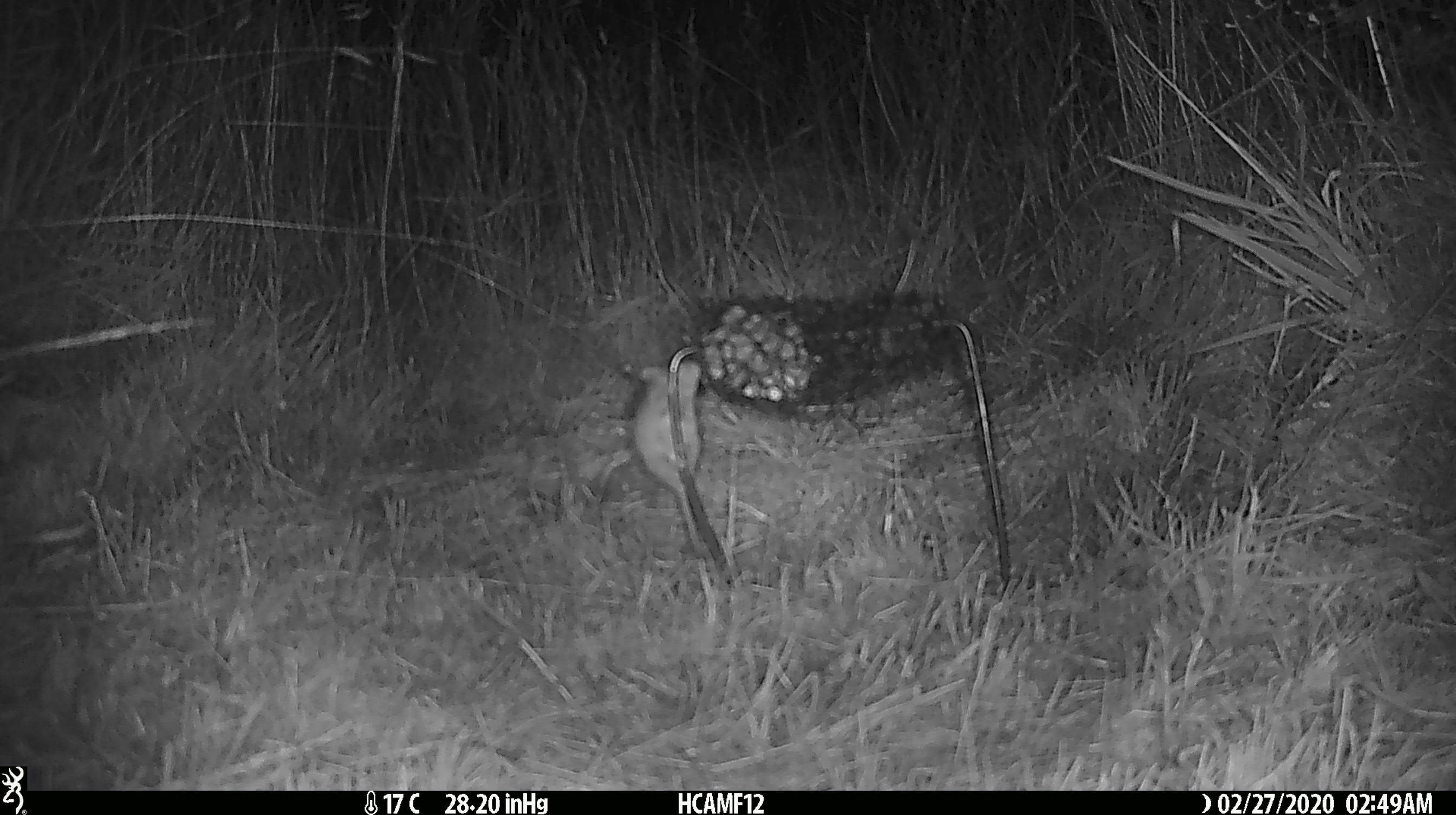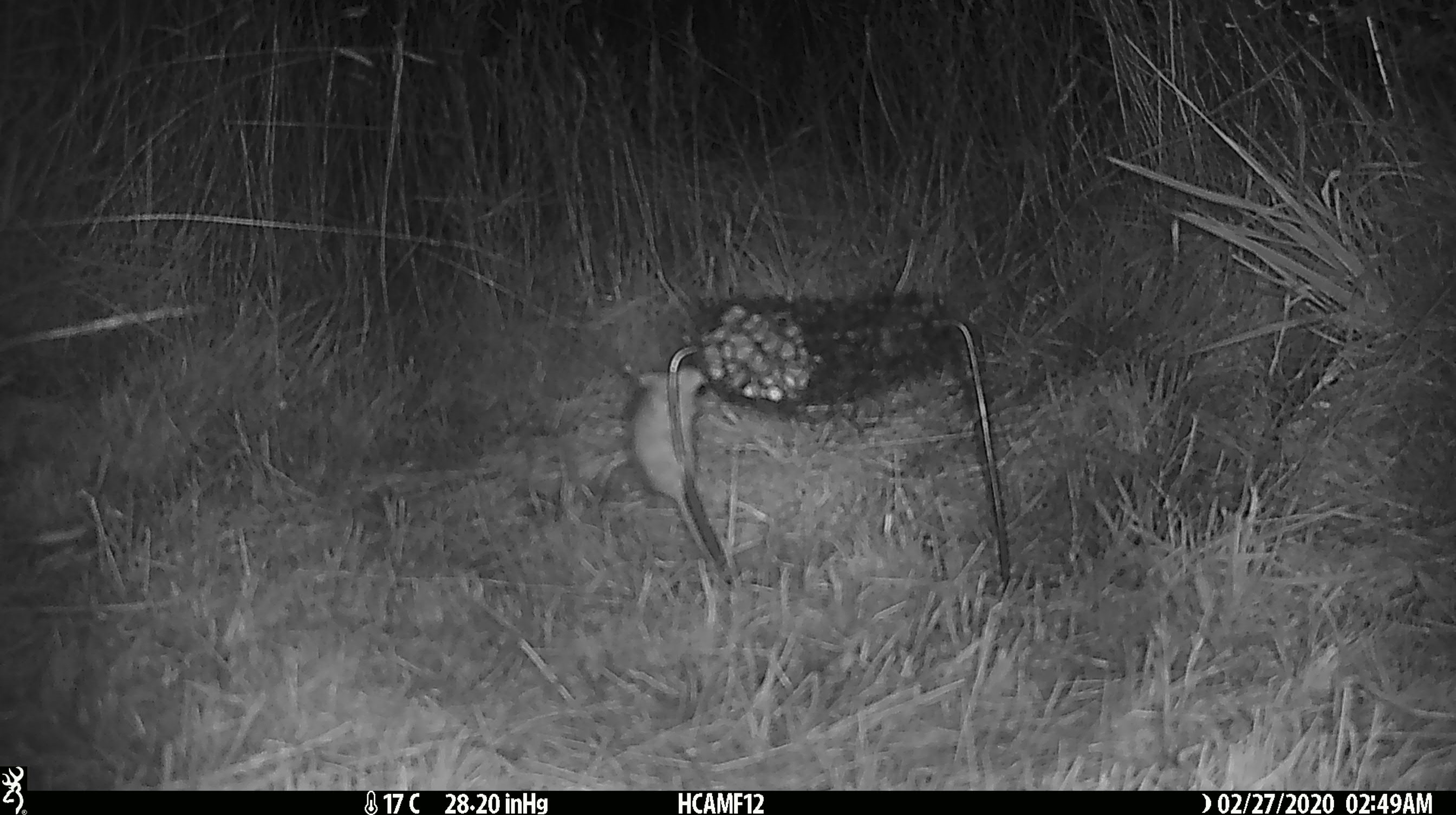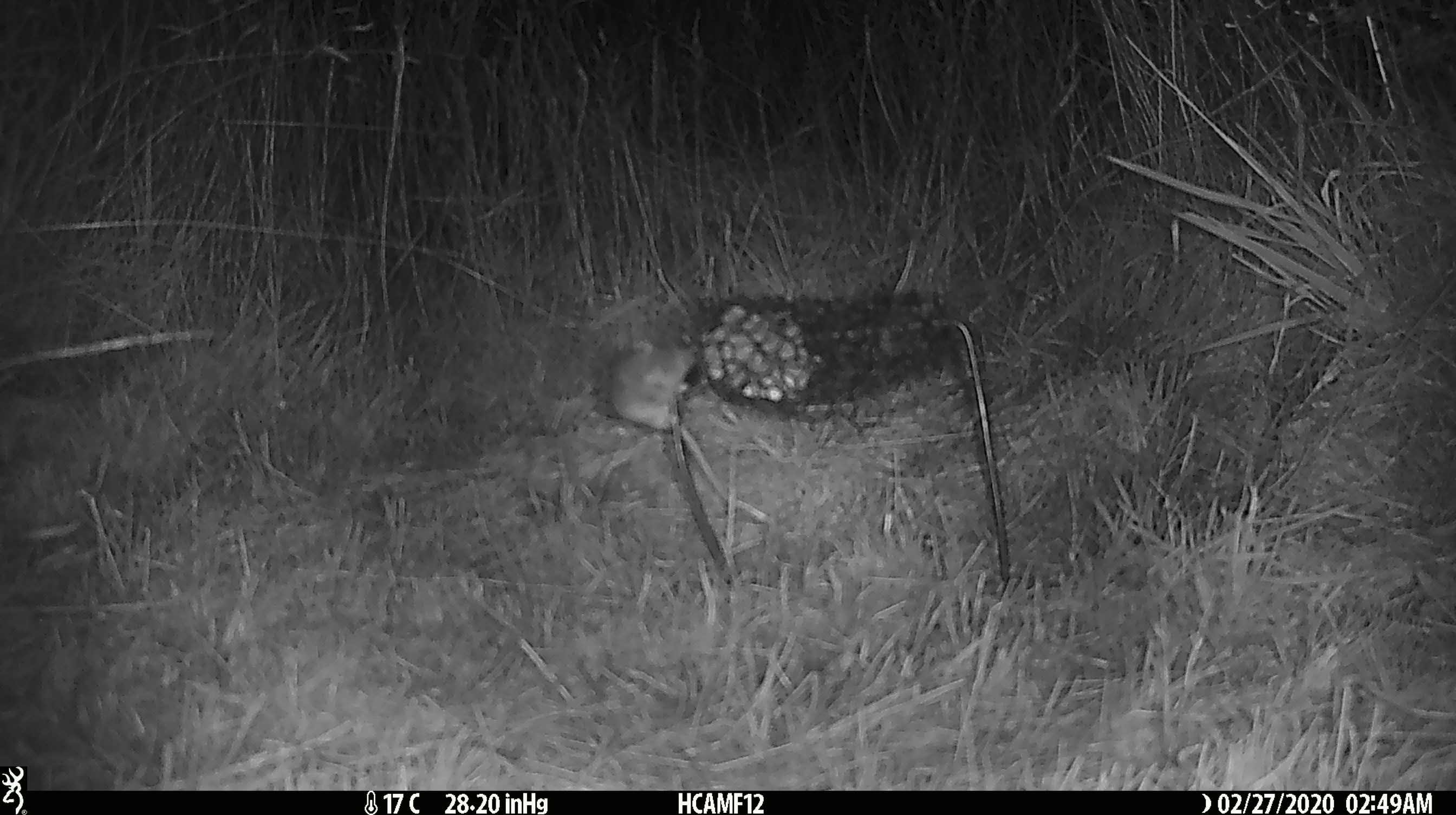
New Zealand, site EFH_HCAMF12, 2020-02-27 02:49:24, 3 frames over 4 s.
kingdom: Animalia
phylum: Chordata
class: Mammalia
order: Rodentia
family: Muridae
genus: Mus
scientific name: Mus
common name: mouse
Mouse (Mus).